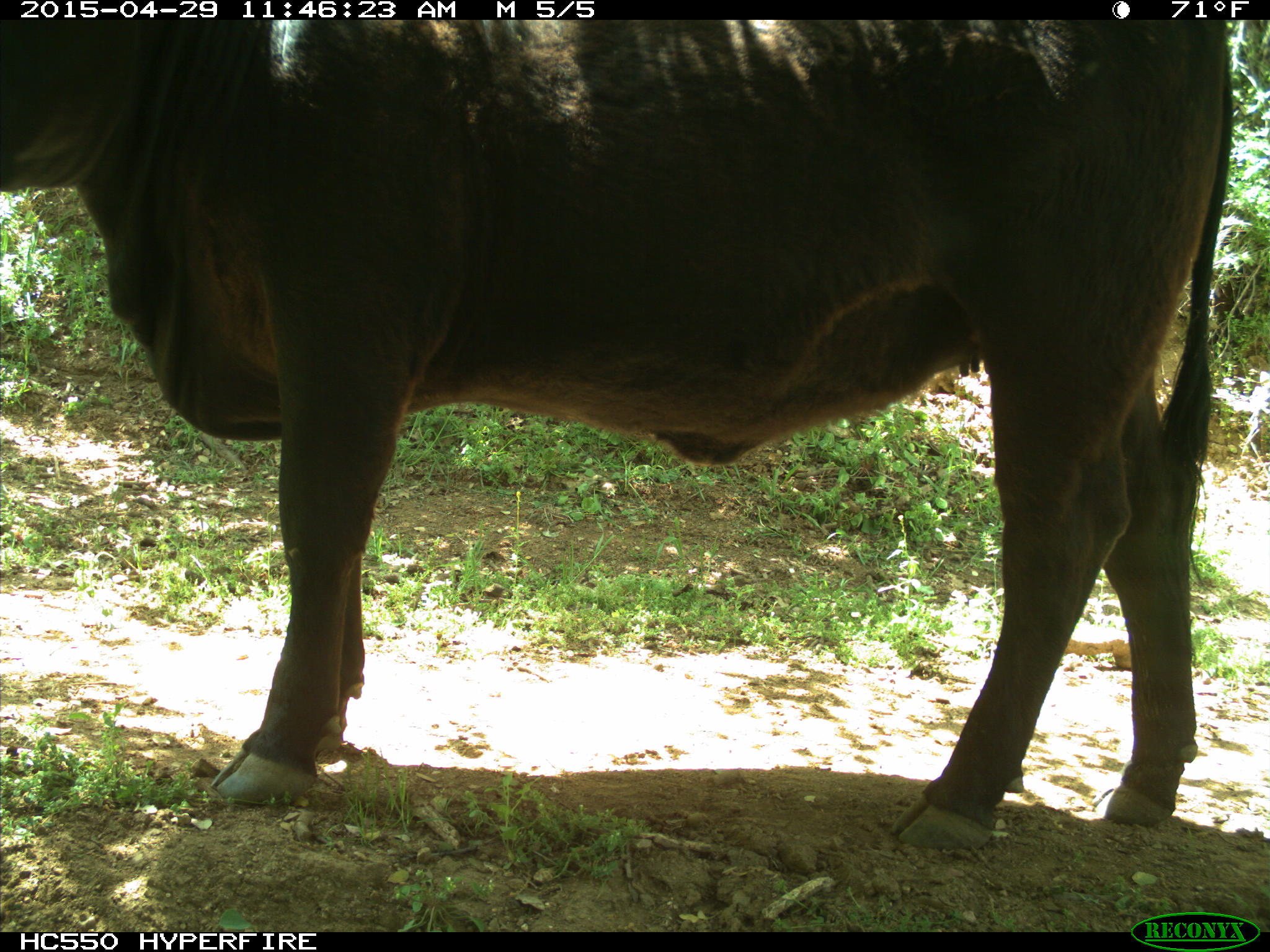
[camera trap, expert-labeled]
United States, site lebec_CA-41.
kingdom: Animalia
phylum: Chordata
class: Mammalia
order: Artiodactyla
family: Bovidae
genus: Bos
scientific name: Bos taurus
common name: domestic cow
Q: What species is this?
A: Bos taurus (domestic cow).